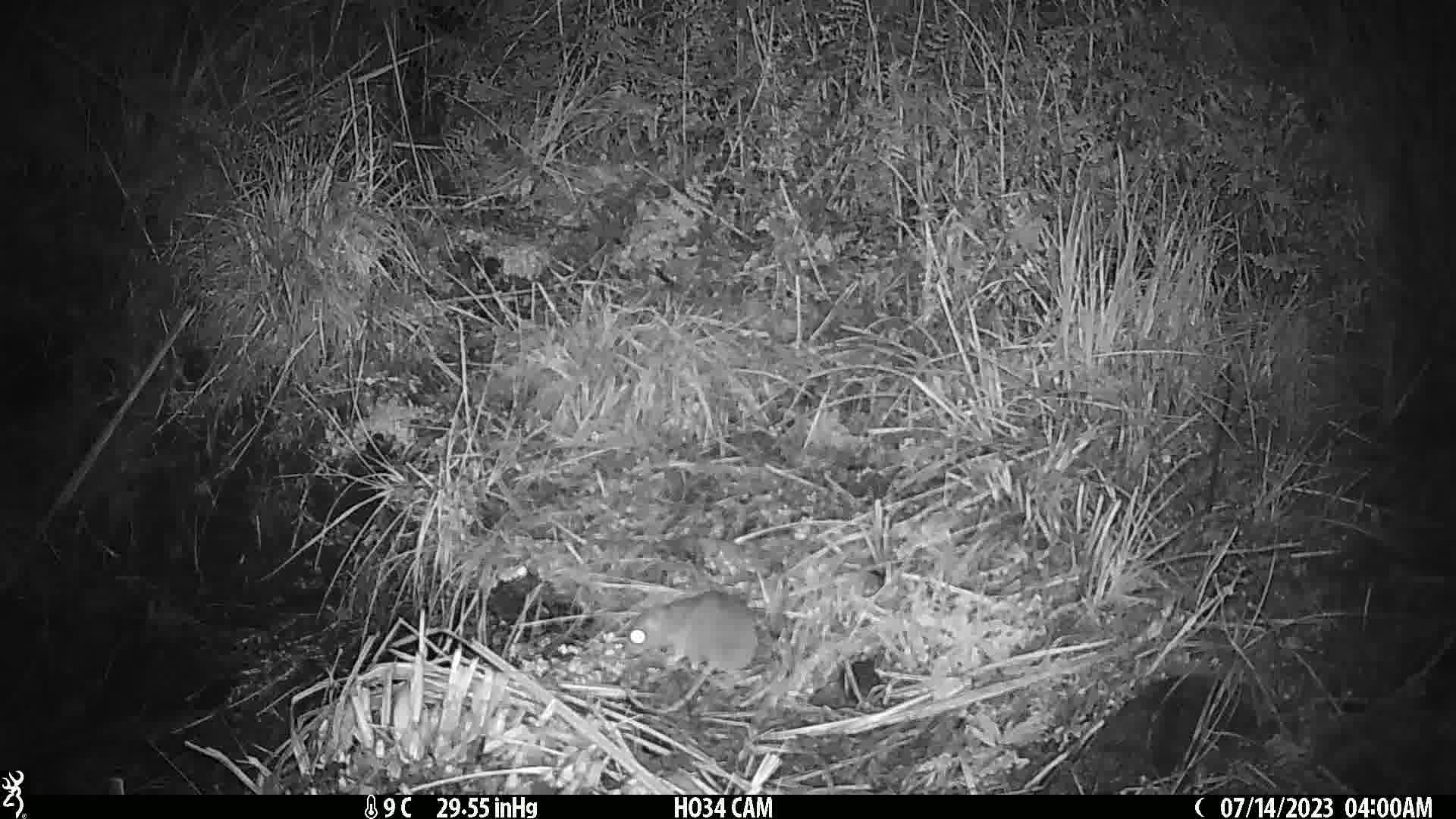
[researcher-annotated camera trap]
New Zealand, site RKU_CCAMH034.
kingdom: Animalia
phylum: Chordata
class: Mammalia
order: Rodentia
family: Muridae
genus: Rattus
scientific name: Rattus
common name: rat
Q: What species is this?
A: Rat (Rattus).